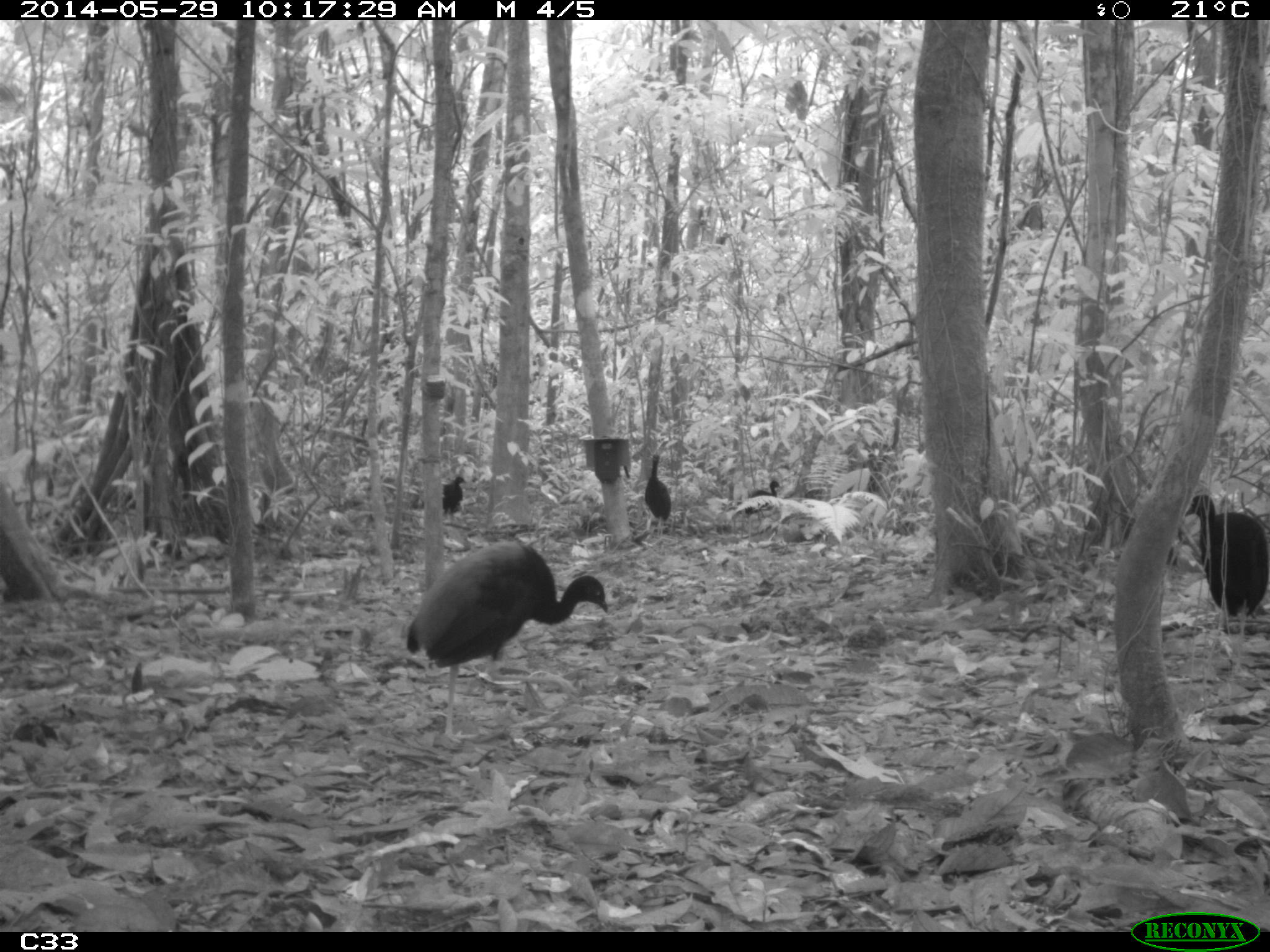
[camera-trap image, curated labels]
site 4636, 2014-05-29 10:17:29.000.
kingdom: Animalia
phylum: Chordata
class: Aves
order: Gruiformes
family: Psophiidae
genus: Psophia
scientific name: Psophia crepitans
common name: gray-winged trumpeter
Psophia crepitans (gray-winged trumpeter), count 5, age adult.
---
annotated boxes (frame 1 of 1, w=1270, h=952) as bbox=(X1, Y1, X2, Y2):
psophia crepitans: bbox=(402, 538, 610, 741); bbox=(1183, 492, 1268, 639); bbox=(643, 452, 671, 541); bbox=(743, 479, 784, 532); bbox=(440, 475, 466, 522)